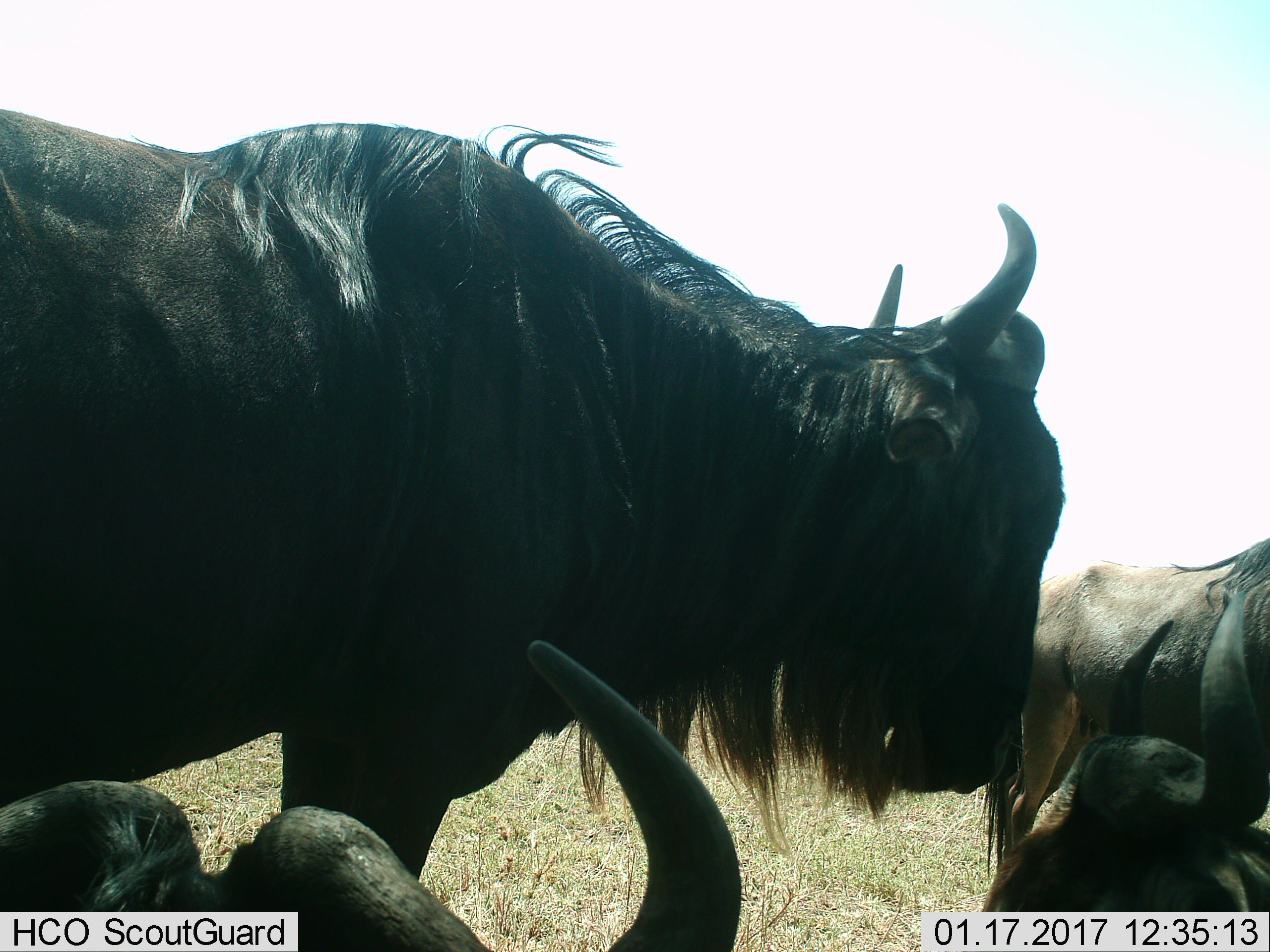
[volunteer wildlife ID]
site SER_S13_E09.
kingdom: Animalia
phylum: Chordata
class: Mammalia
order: Artiodactyla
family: Bovidae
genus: Connochaetes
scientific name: Connochaetes taurinus taurinus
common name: blue wildebeest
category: wildebeestblue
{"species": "wildebeestblue (blue wildebeest) (Connochaetes taurinus taurinus)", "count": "4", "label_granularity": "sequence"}